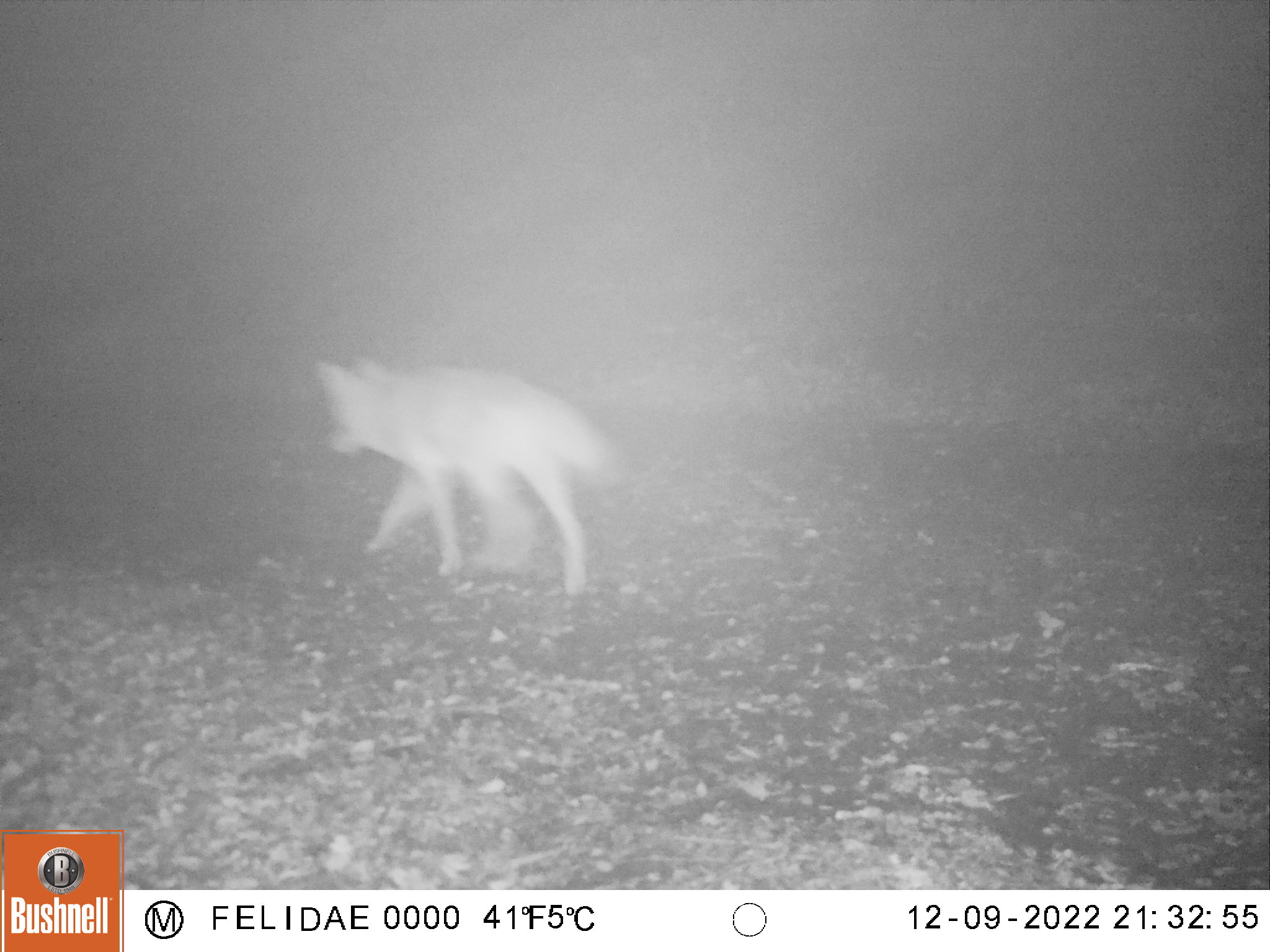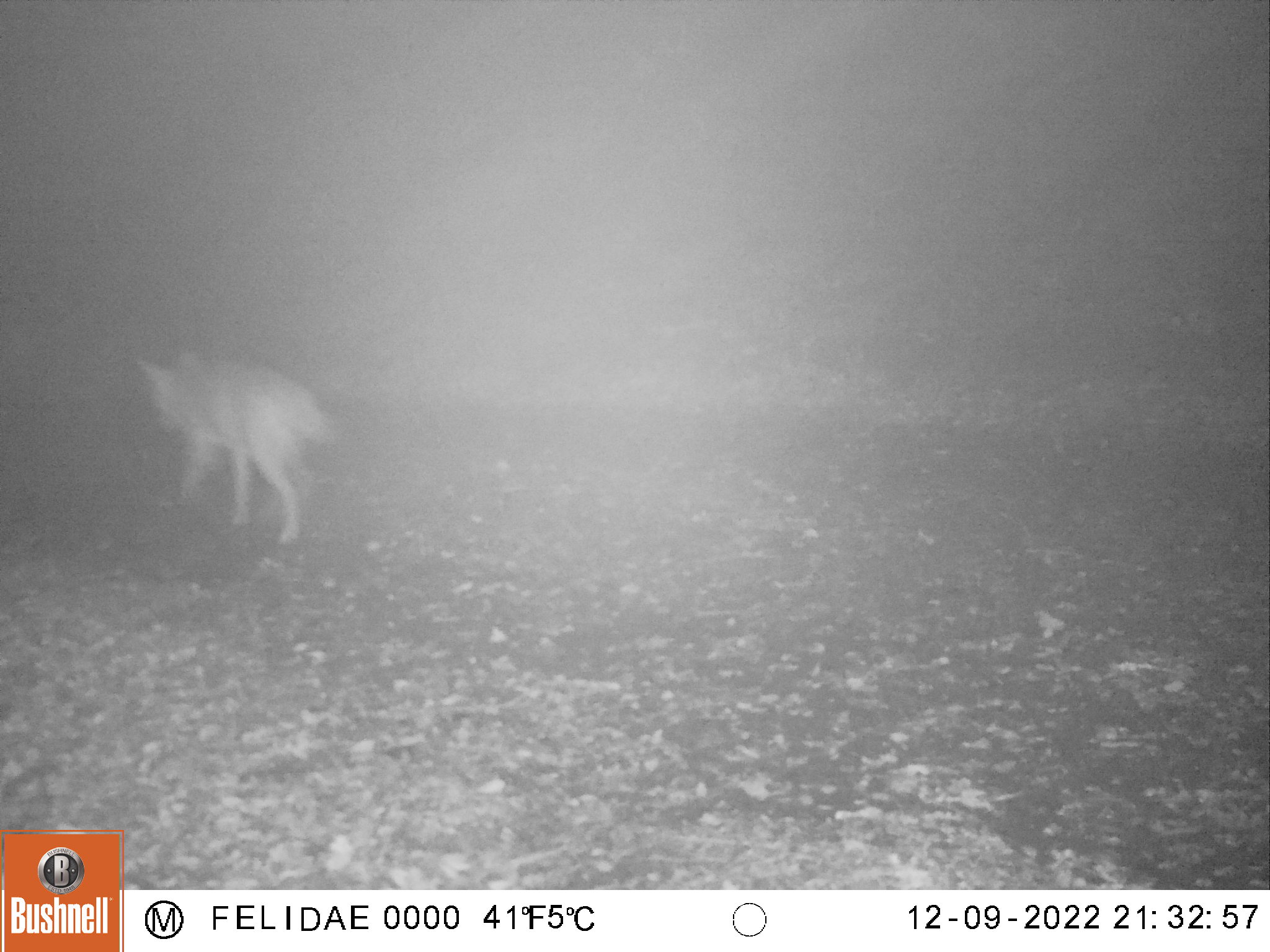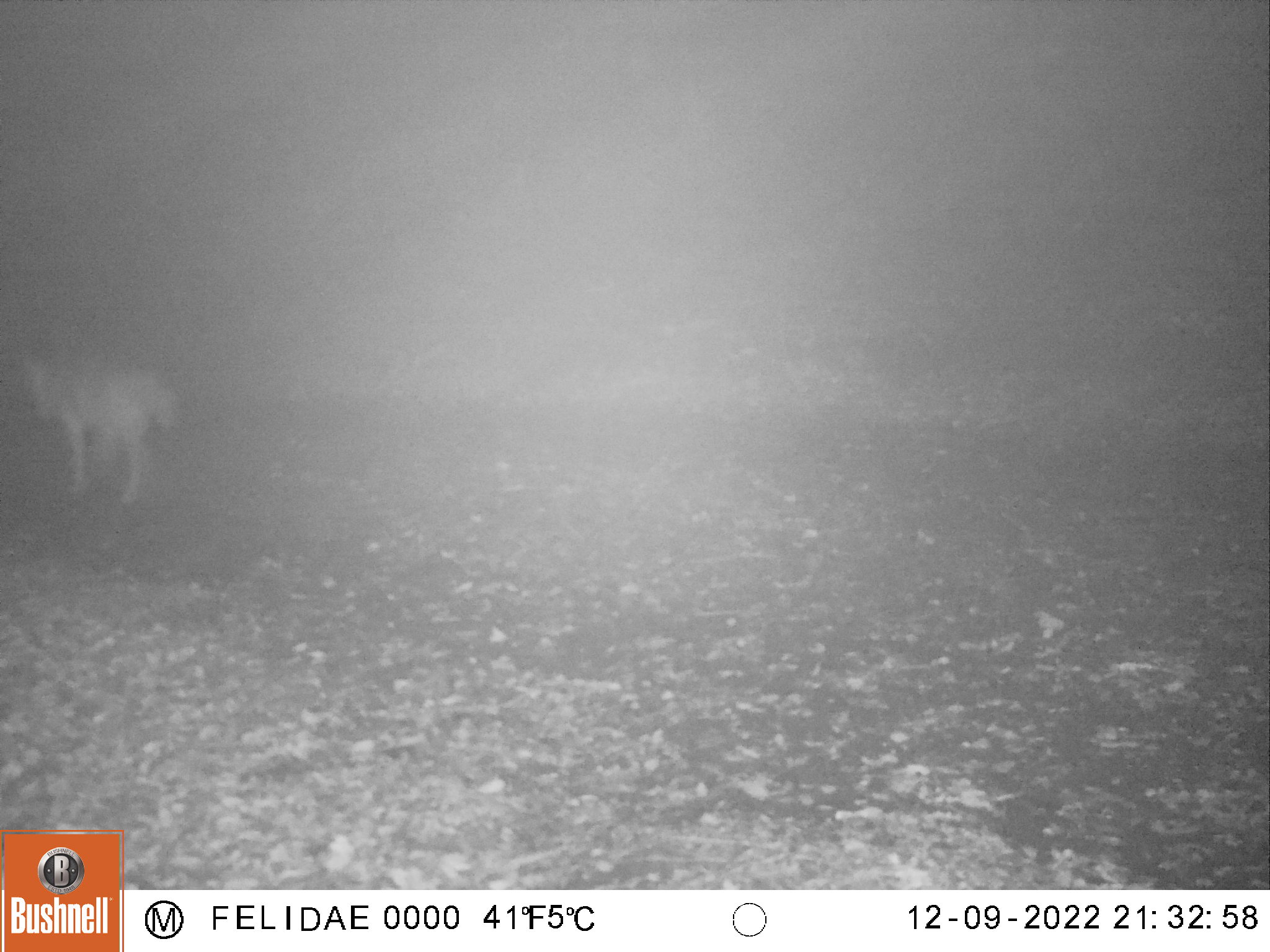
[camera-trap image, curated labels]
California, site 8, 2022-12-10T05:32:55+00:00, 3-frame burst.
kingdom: Animalia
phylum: Chordata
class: Mammalia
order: Carnivora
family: Canidae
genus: Canis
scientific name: Canis latrans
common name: coyote